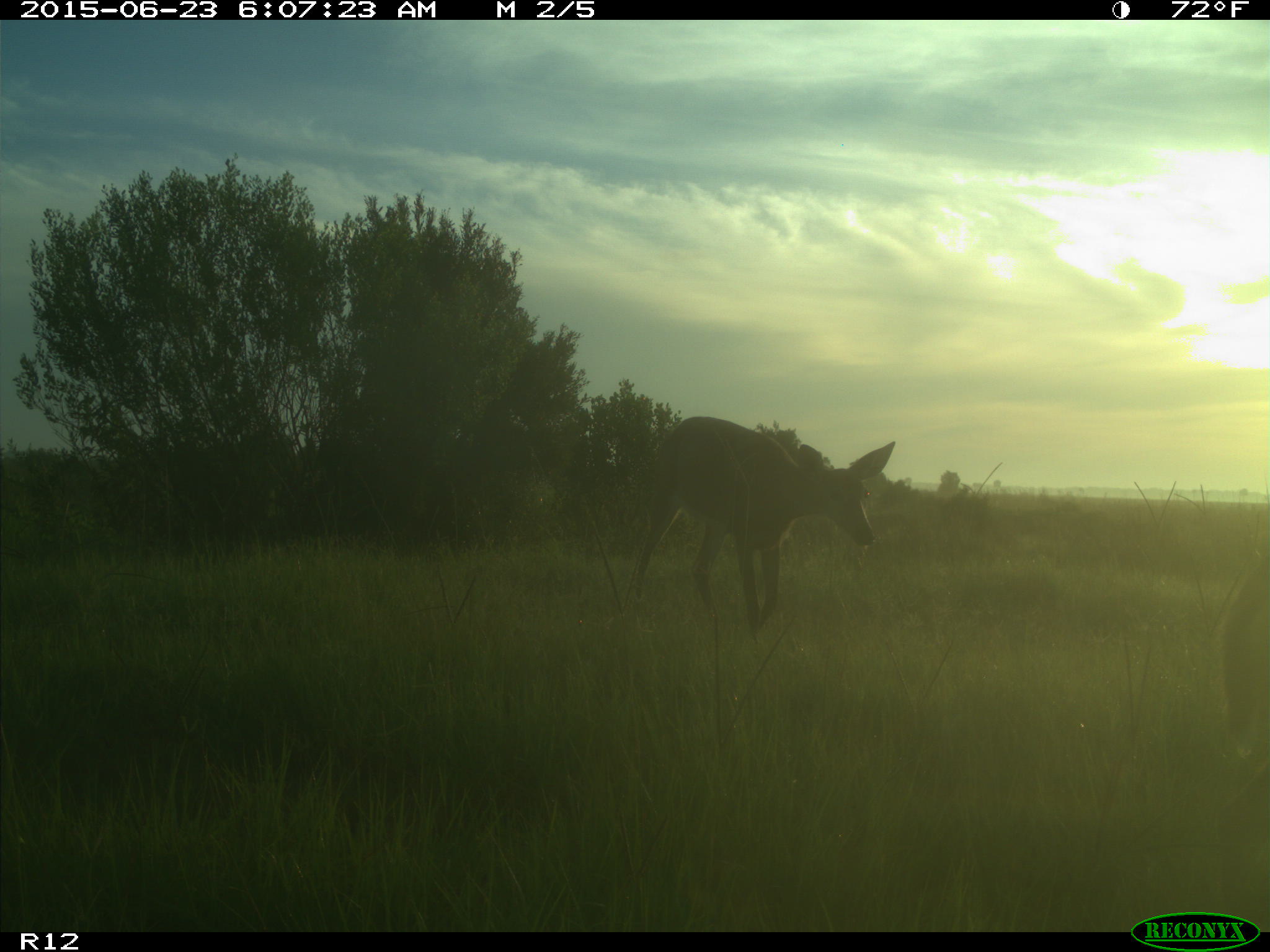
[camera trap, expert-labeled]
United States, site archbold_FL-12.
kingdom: Animalia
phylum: Chordata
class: Mammalia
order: Artiodactyla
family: Cervidae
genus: Odocoileus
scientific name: Odocoileus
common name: deer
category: unidentified deer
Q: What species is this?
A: Unidentified deer (deer) (Odocoileus).